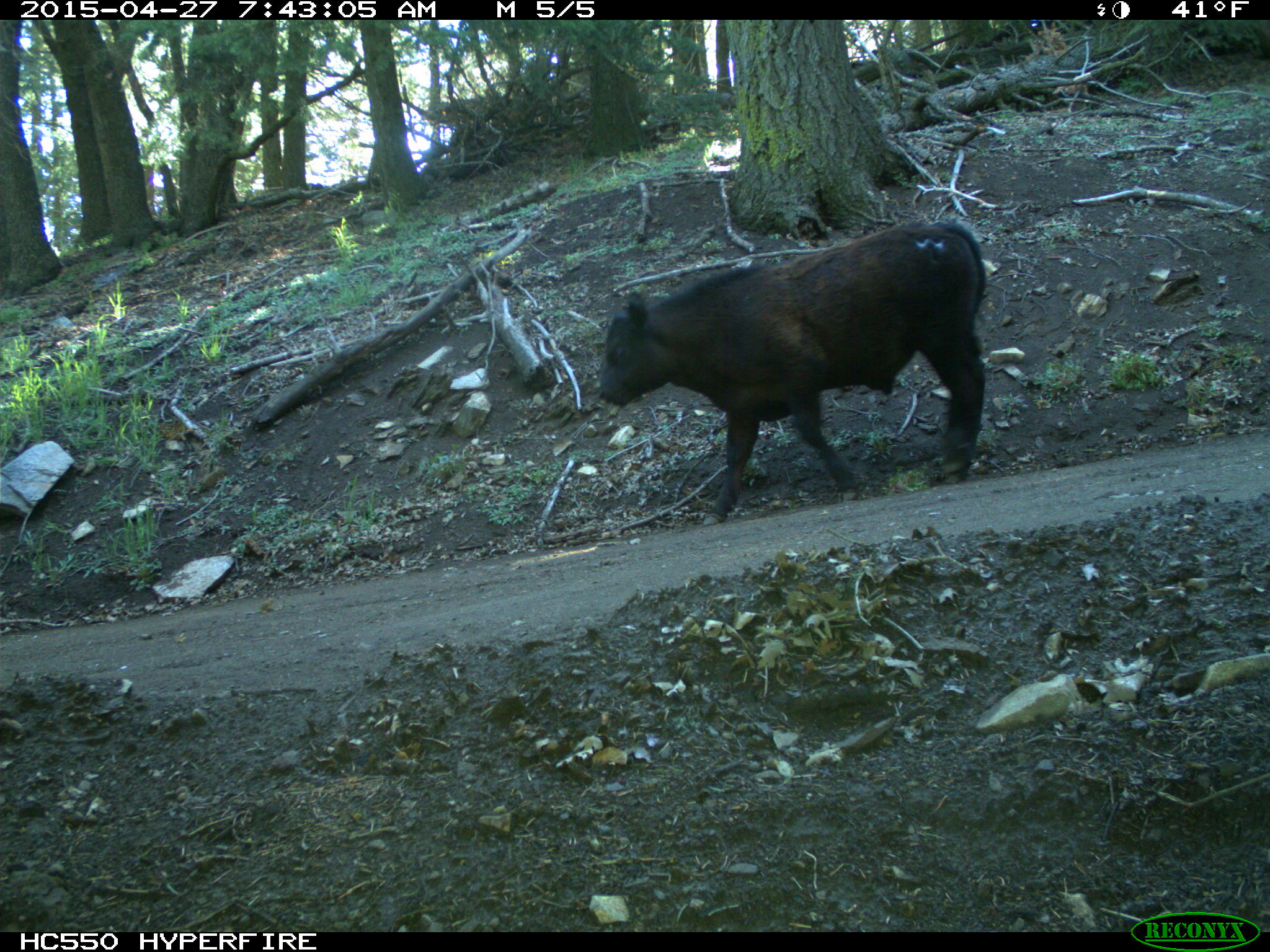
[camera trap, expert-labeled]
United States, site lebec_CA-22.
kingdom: Animalia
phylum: Chordata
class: Mammalia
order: Artiodactyla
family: Bovidae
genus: Bos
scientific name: Bos taurus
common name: domestic cow